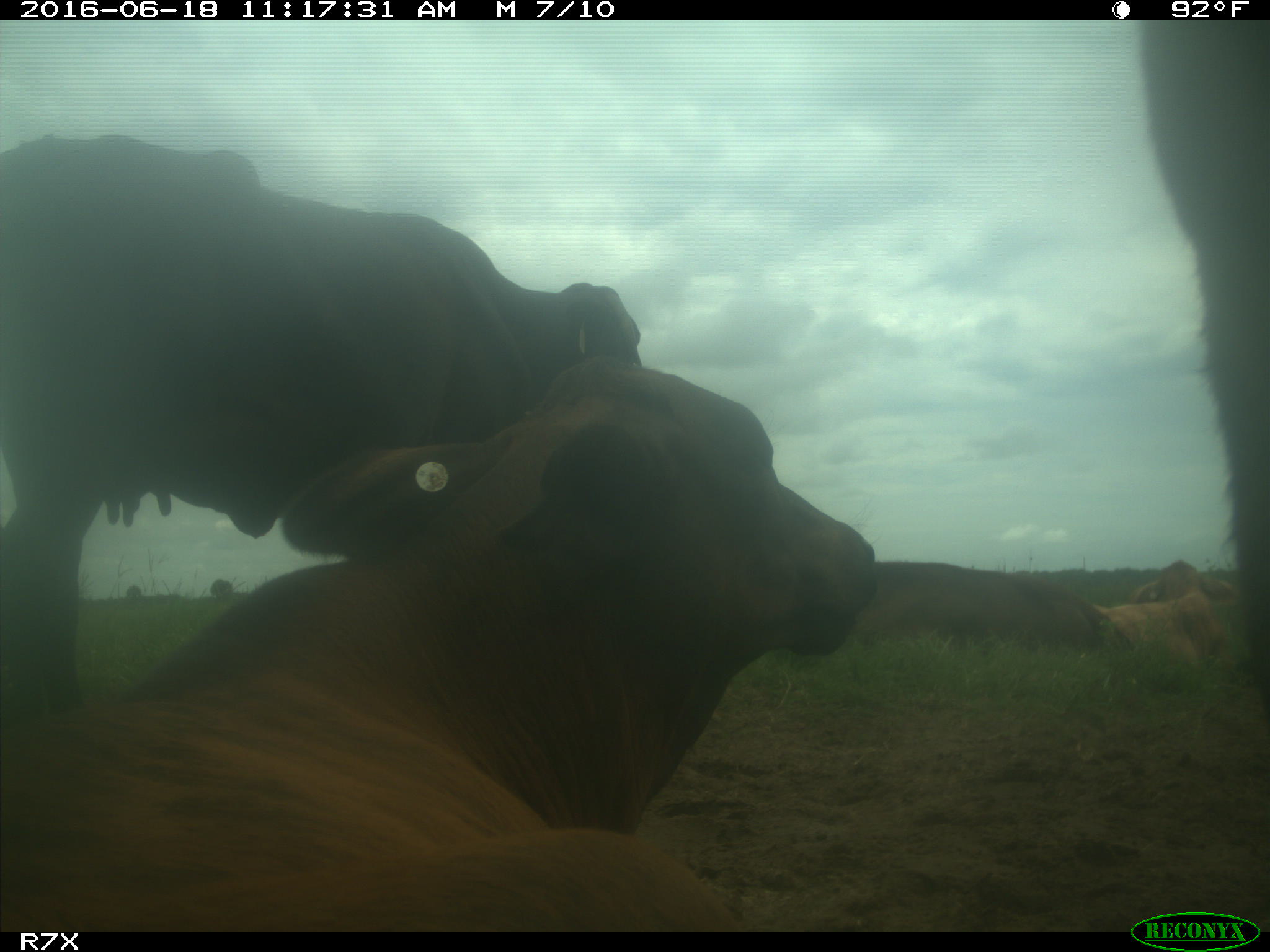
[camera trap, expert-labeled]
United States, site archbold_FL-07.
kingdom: Animalia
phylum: Chordata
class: Mammalia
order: Artiodactyla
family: Bovidae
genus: Bos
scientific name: Bos taurus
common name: domestic cow